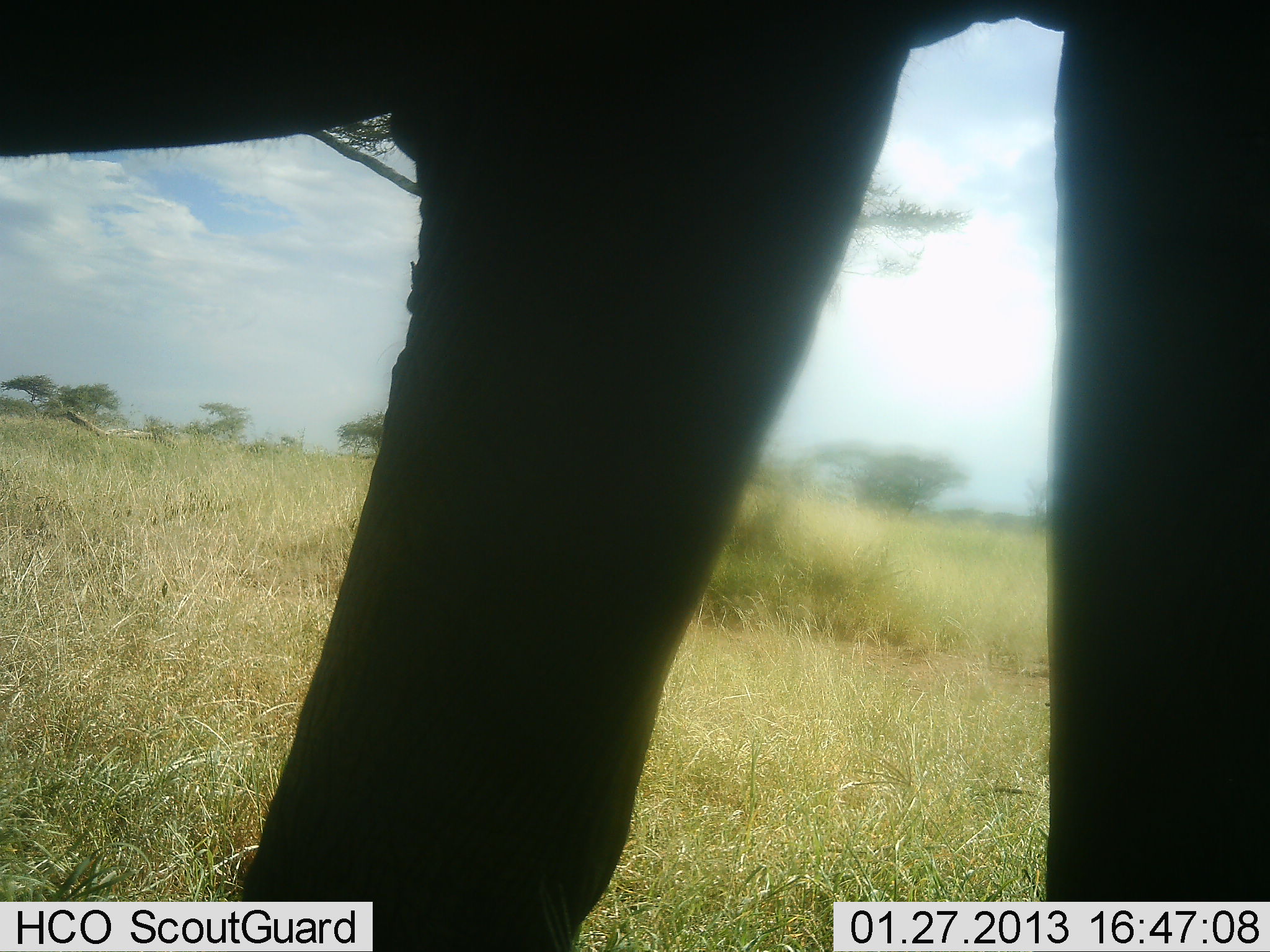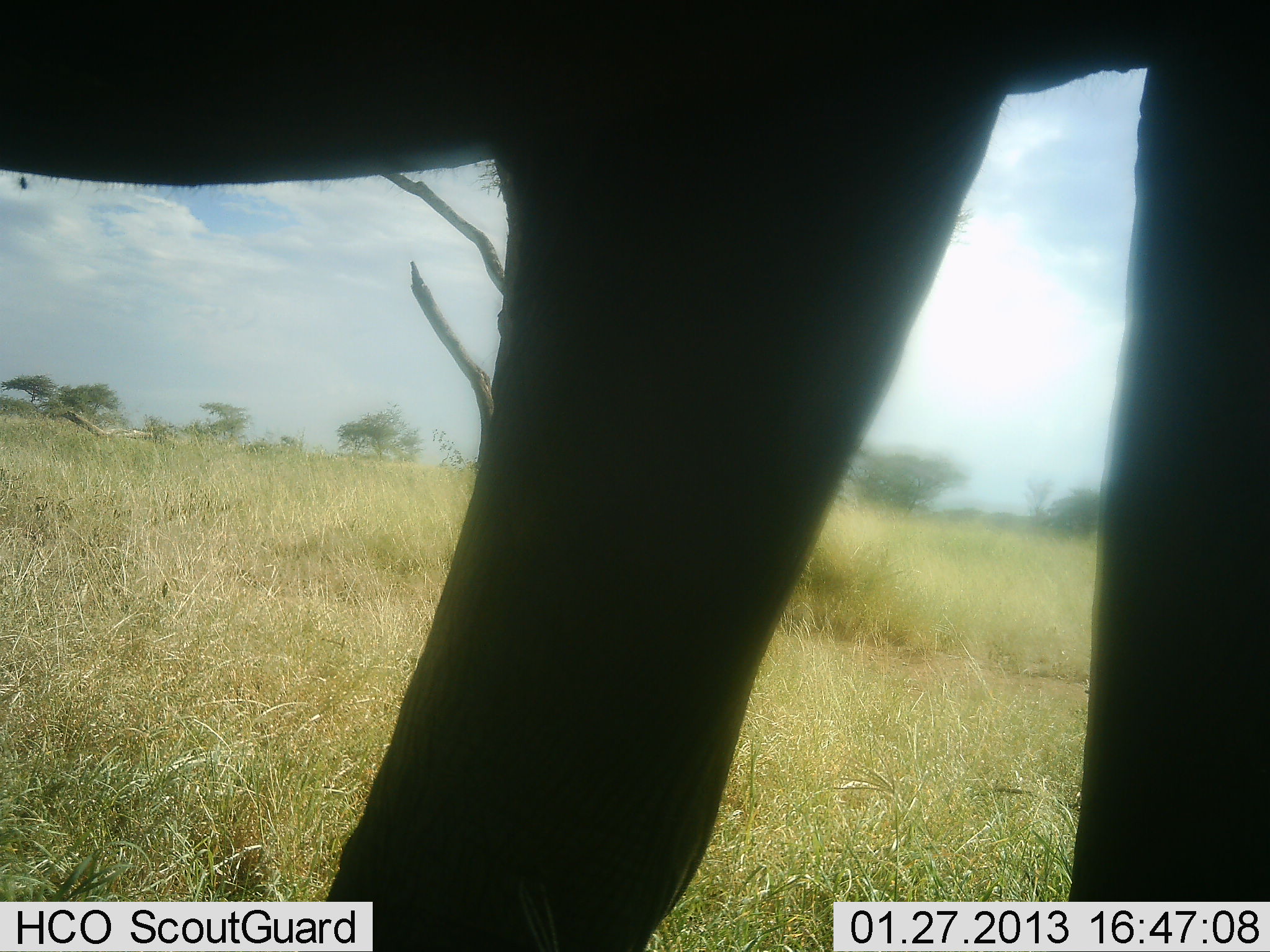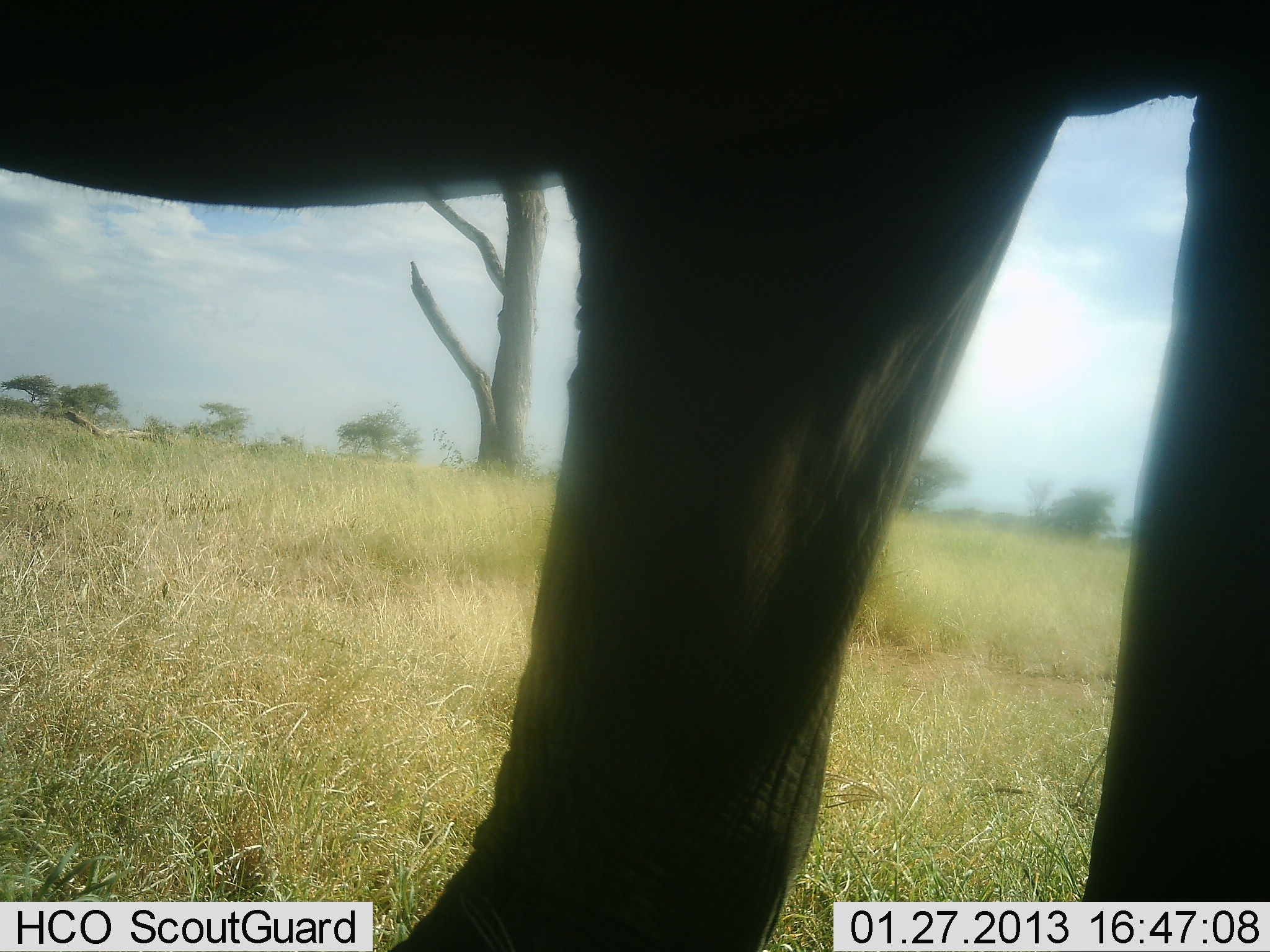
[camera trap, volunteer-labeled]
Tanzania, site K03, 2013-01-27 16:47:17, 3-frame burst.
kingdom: Animalia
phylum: Chordata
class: Mammalia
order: Proboscidea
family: Elephantidae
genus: Loxodonta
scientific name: Loxodonta africana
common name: african bush elephant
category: elephant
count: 1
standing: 58%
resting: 0%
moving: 42%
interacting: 0%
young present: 0%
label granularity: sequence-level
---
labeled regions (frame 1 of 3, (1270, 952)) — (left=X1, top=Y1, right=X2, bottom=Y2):
animal: (left=1, top=1, right=1270, bottom=951)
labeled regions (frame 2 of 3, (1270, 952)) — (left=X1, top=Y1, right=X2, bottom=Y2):
animal: (left=1, top=1, right=1270, bottom=952)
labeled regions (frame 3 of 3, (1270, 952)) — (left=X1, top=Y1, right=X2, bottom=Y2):
animal: (left=1, top=1, right=1270, bottom=952)